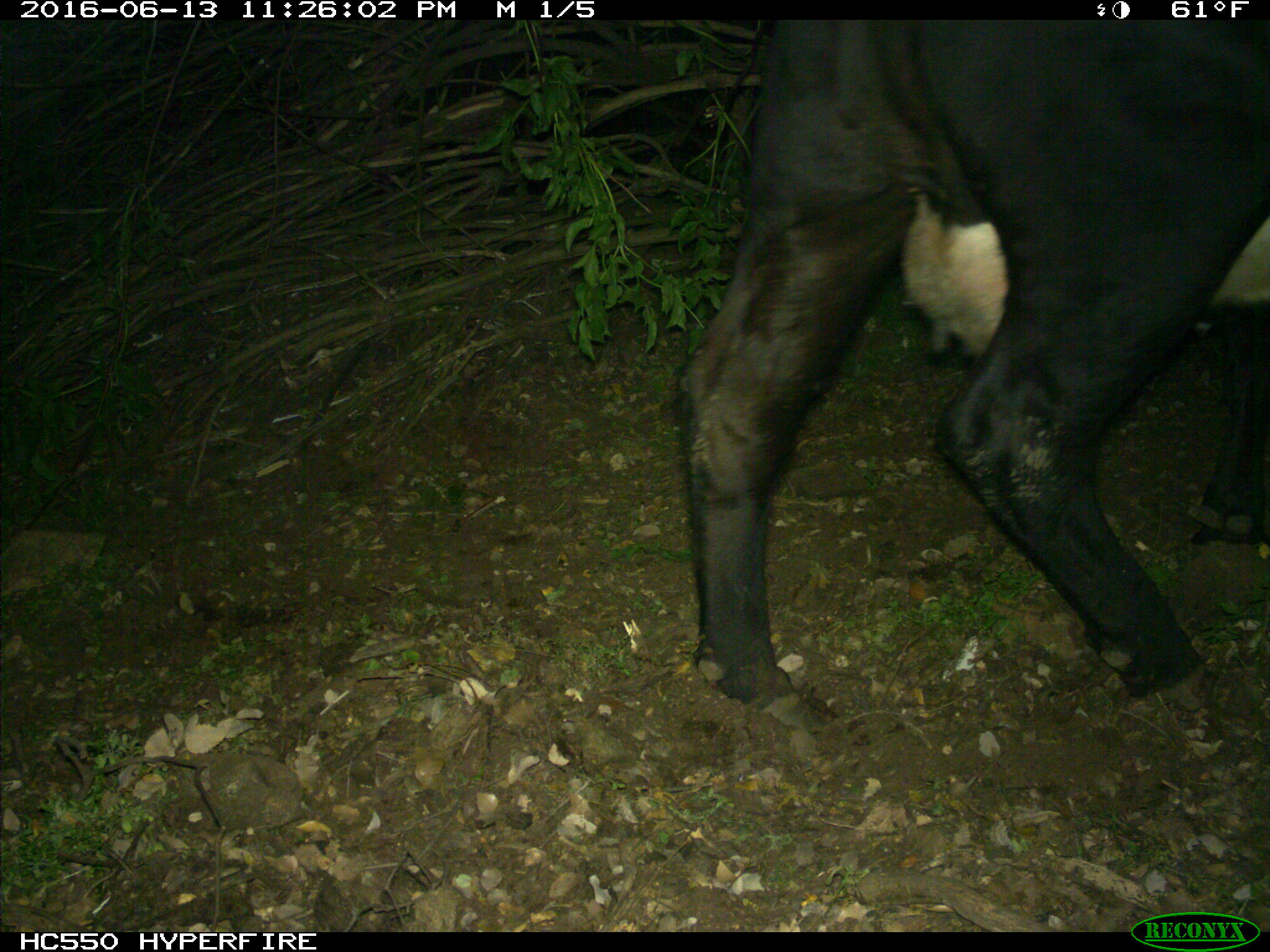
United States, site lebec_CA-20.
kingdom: Animalia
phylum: Chordata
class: Mammalia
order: Artiodactyla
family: Bovidae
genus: Bos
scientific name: Bos taurus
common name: domestic cow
Bos taurus (domestic cow).